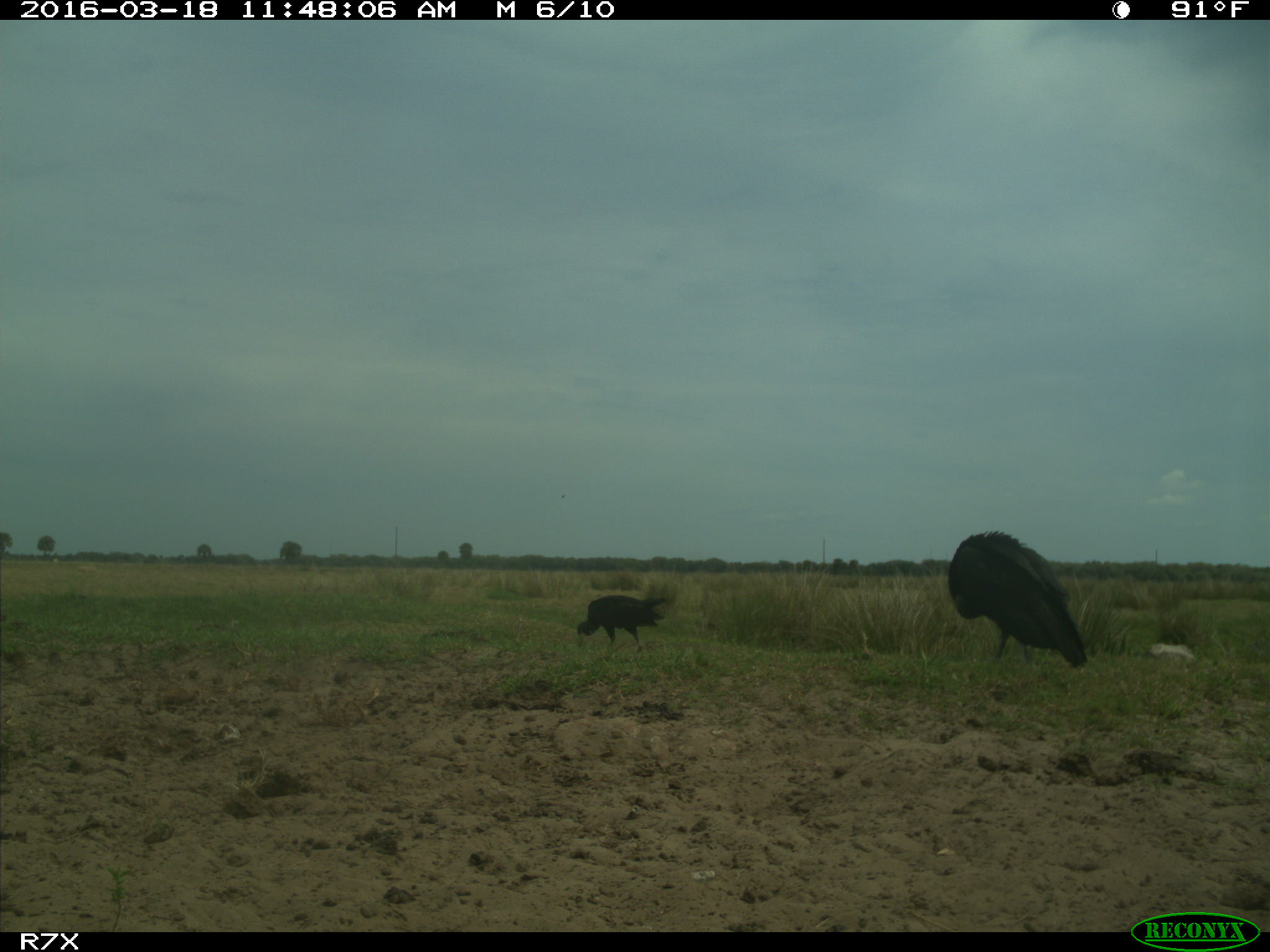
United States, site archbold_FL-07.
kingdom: Animalia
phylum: Chordata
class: Aves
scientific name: Aves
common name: birds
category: unidentified bird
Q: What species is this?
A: Unidentified bird (birds) (Aves).